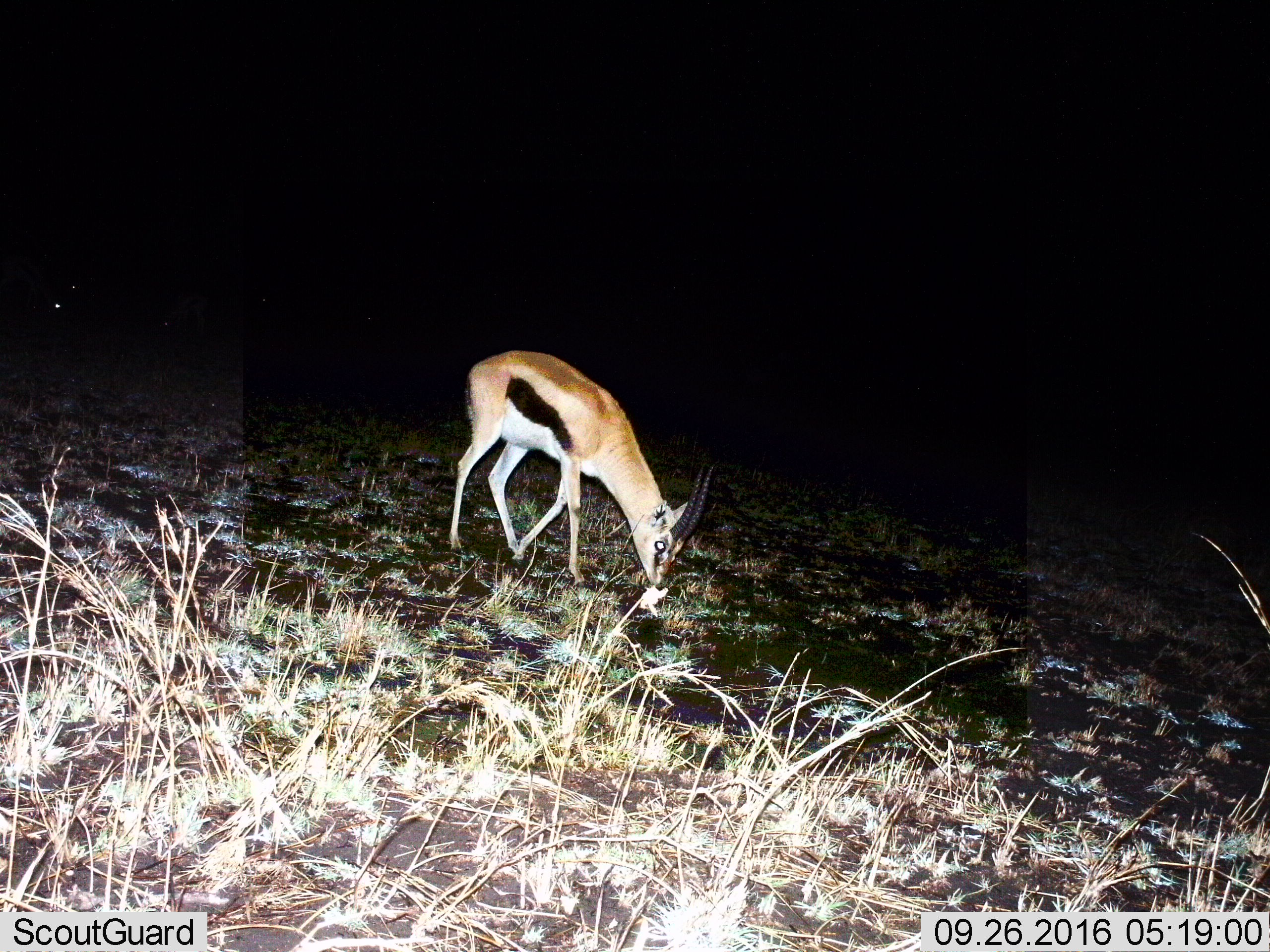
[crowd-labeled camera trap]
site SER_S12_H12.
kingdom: Animalia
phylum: Chordata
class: Mammalia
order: Artiodactyla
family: Bovidae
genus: Eudorcas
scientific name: Eudorcas thomsonii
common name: thomson's gazelle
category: gazellethomsons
Gazellethomsons (thomson's gazelle) (Eudorcas thomsonii), count 1. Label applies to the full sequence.